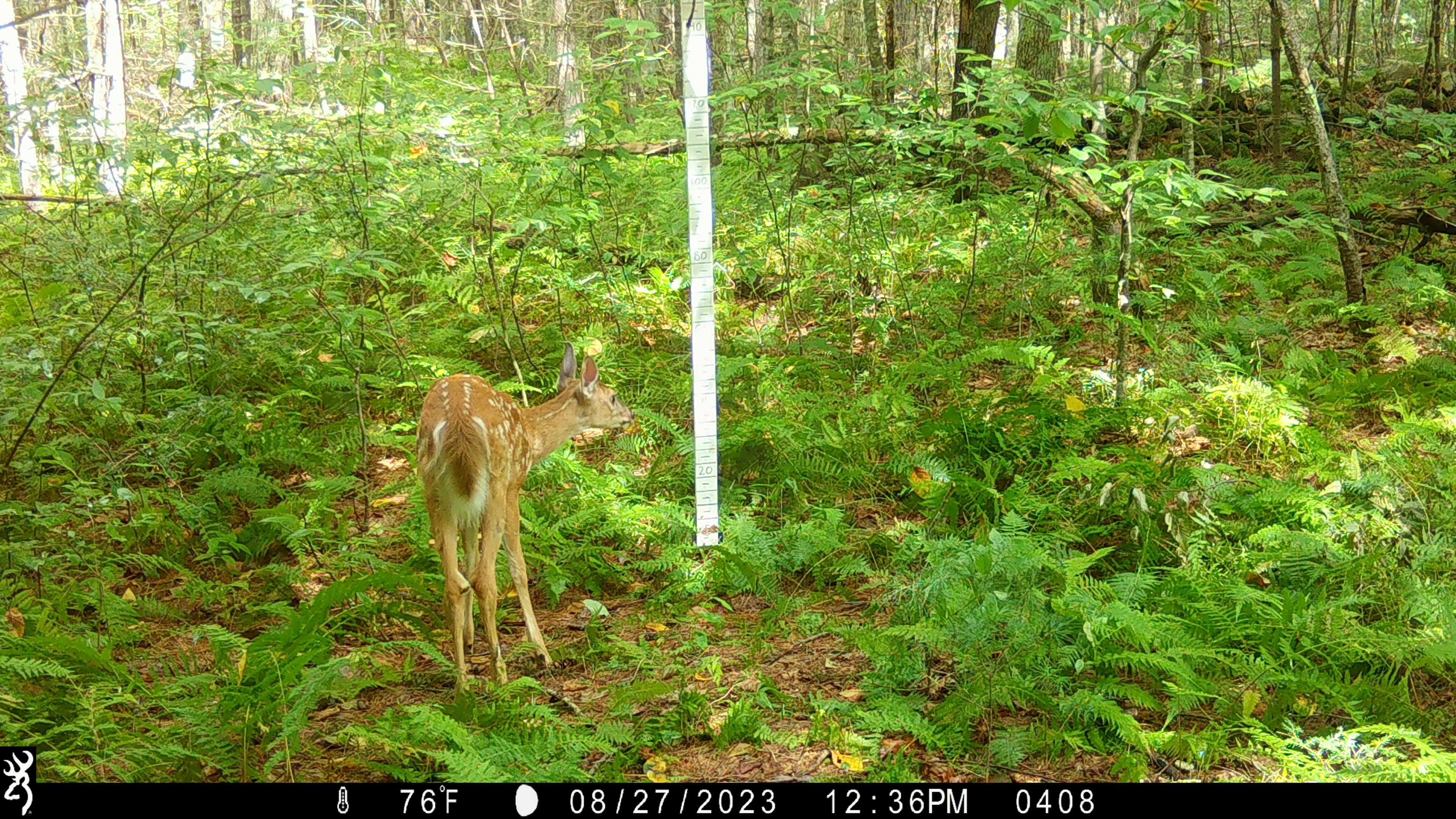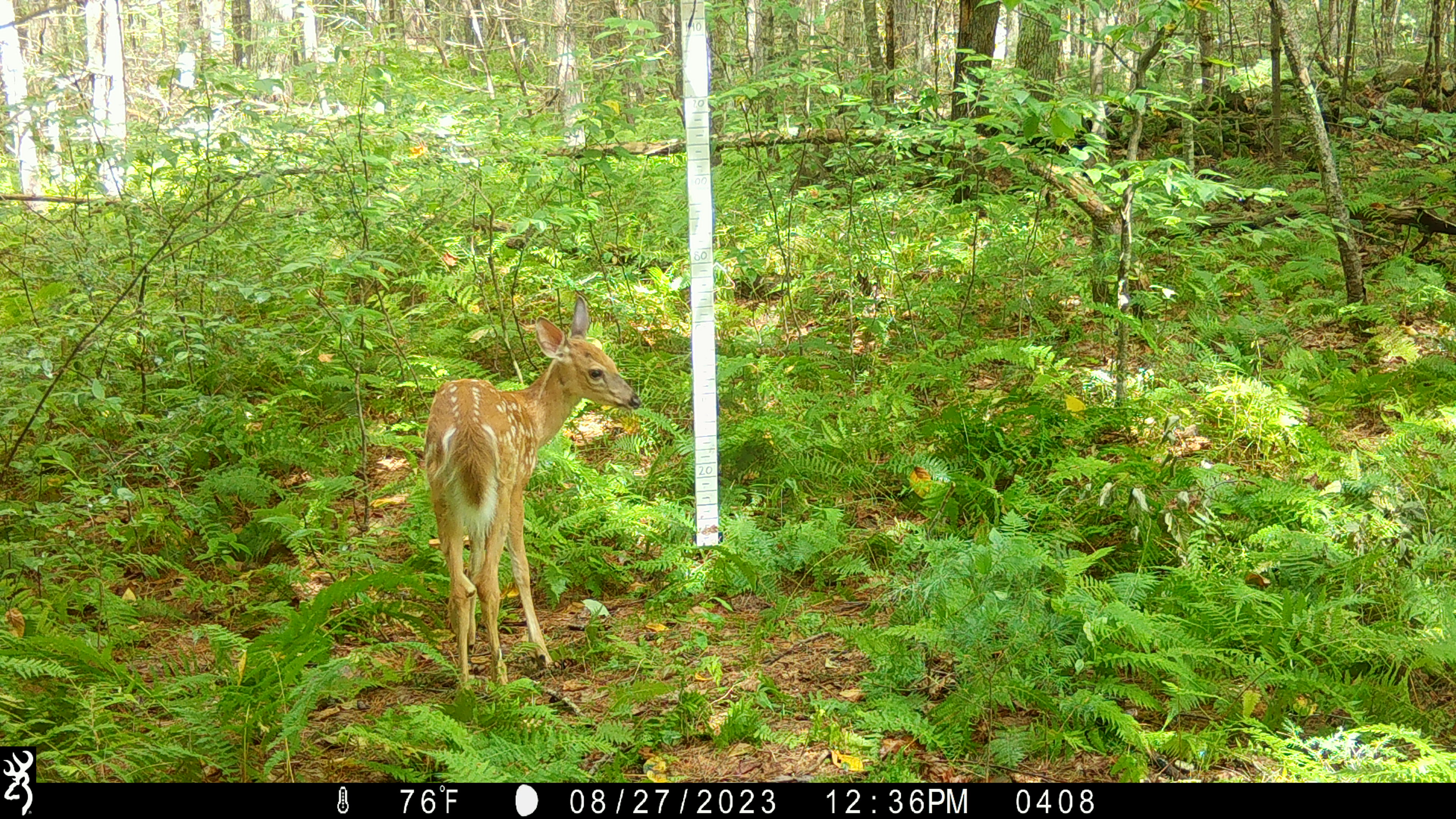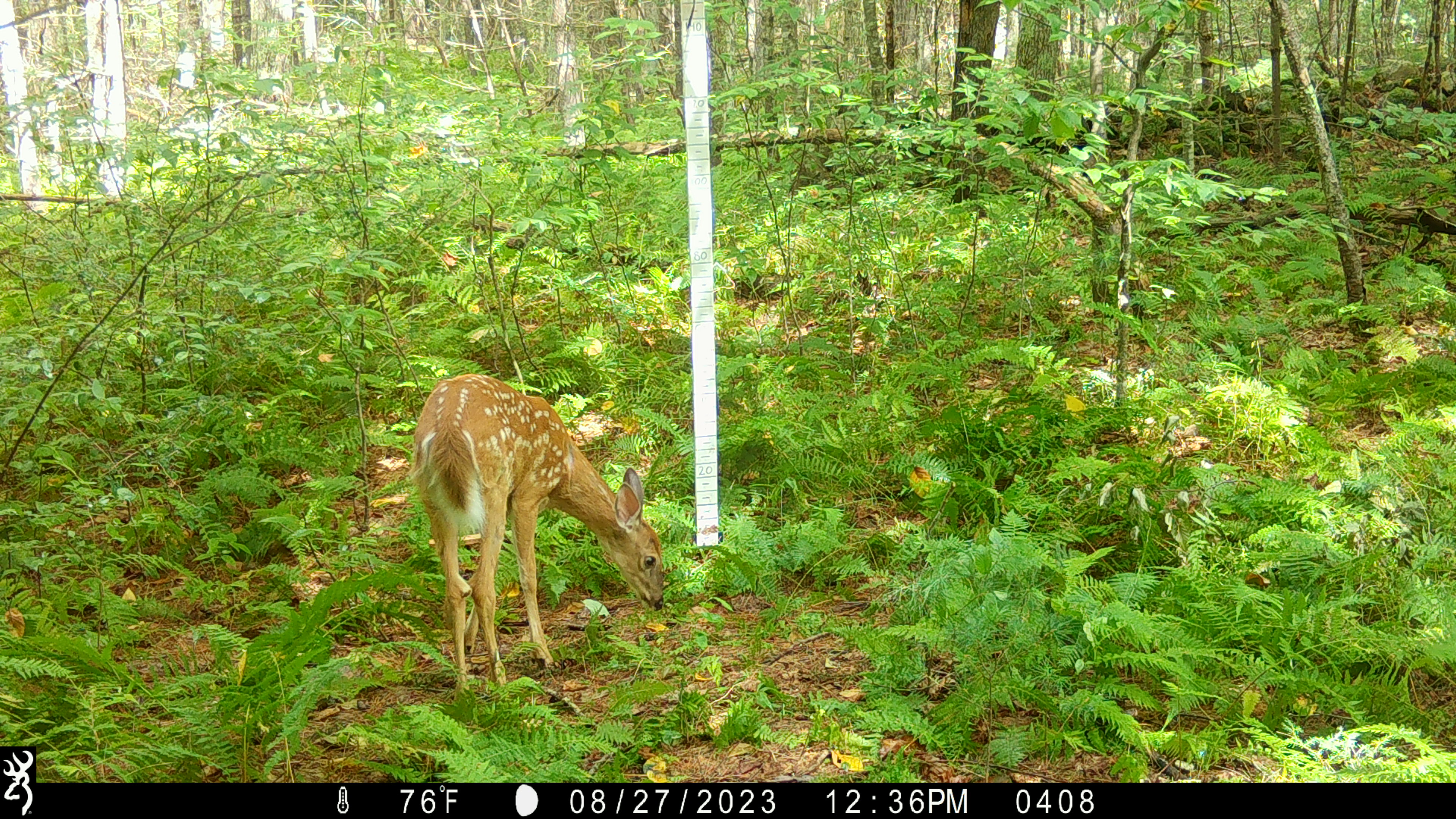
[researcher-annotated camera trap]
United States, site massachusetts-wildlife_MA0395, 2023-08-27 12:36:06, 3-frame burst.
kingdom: Animalia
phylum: Chordata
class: Mammalia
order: Artiodactyla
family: Cervidae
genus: Odocoileus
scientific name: Odocoileus virginianus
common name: white-tailed deer